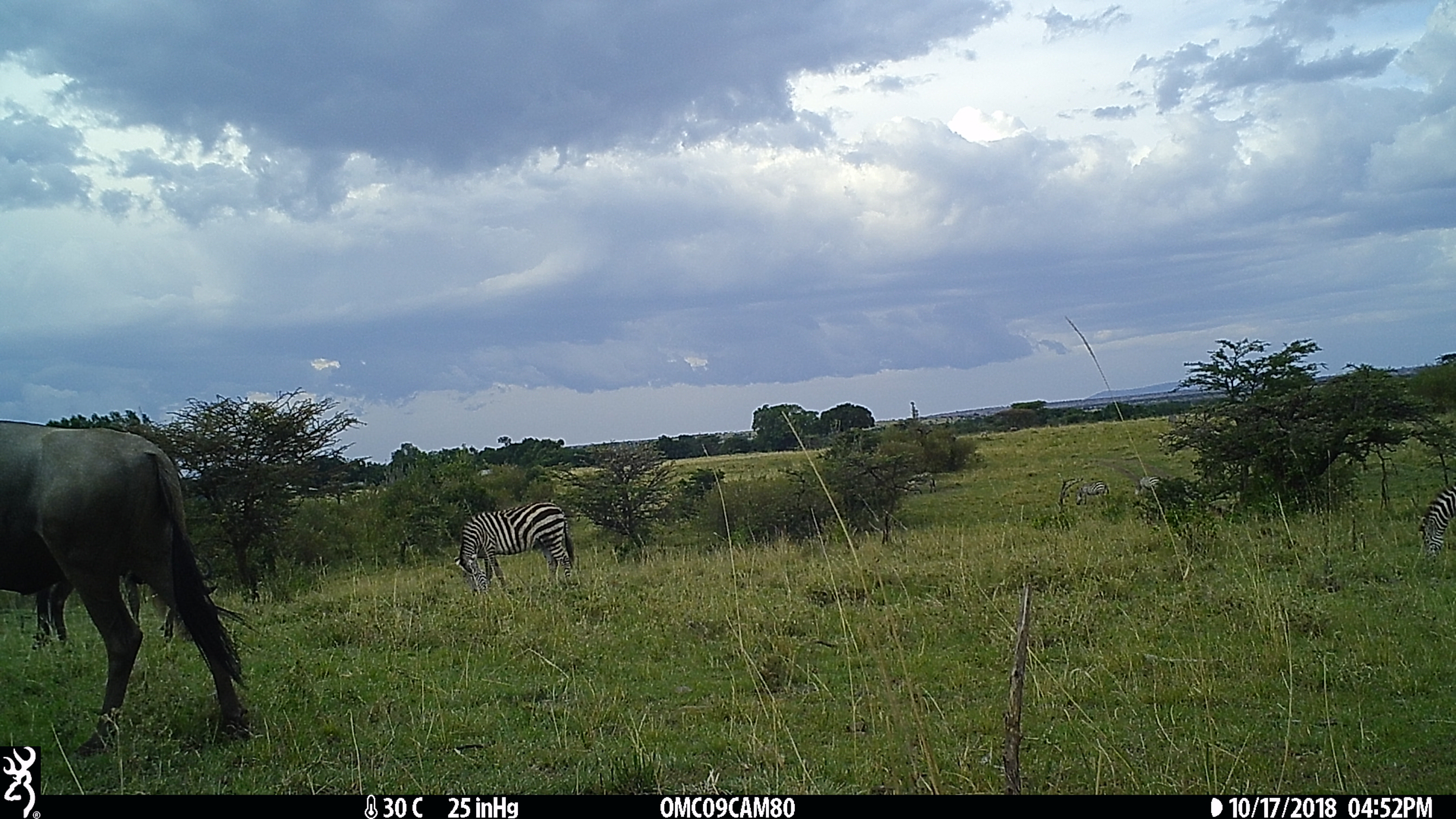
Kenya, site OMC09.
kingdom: Animalia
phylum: Chordata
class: Mammalia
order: Artiodactyla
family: Bovidae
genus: Connochaetes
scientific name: Connochaetes taurinus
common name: blue wildebeest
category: wildebeest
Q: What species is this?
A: Wildebeest (blue wildebeest) (Connochaetes taurinus).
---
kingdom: Animalia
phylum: Chordata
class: Mammalia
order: Perissodactyla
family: Equidae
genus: Equus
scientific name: Equus quagga burchellii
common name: burchell's zebra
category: zebra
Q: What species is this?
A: Zebra (burchell's zebra) (Equus quagga burchellii).